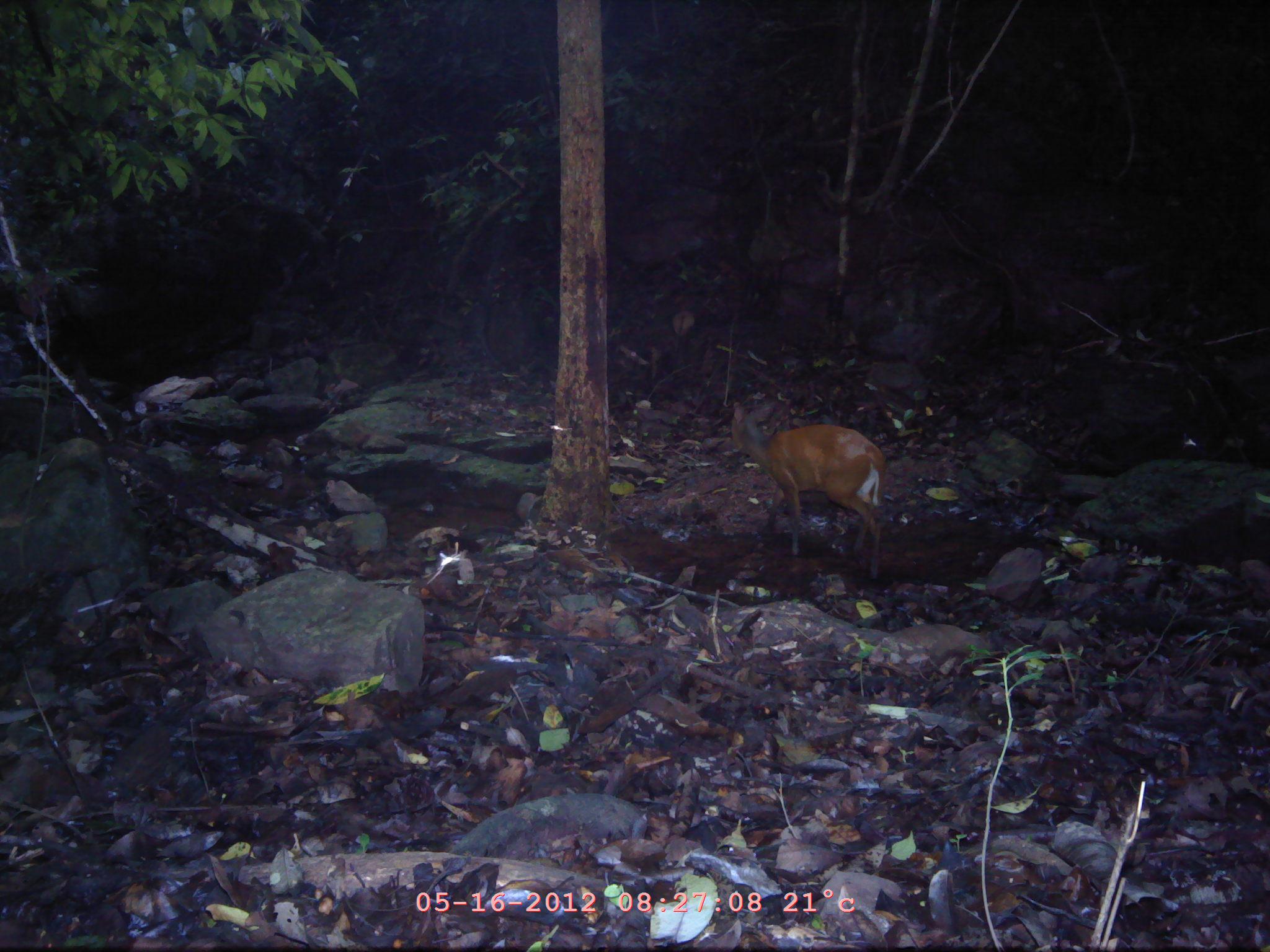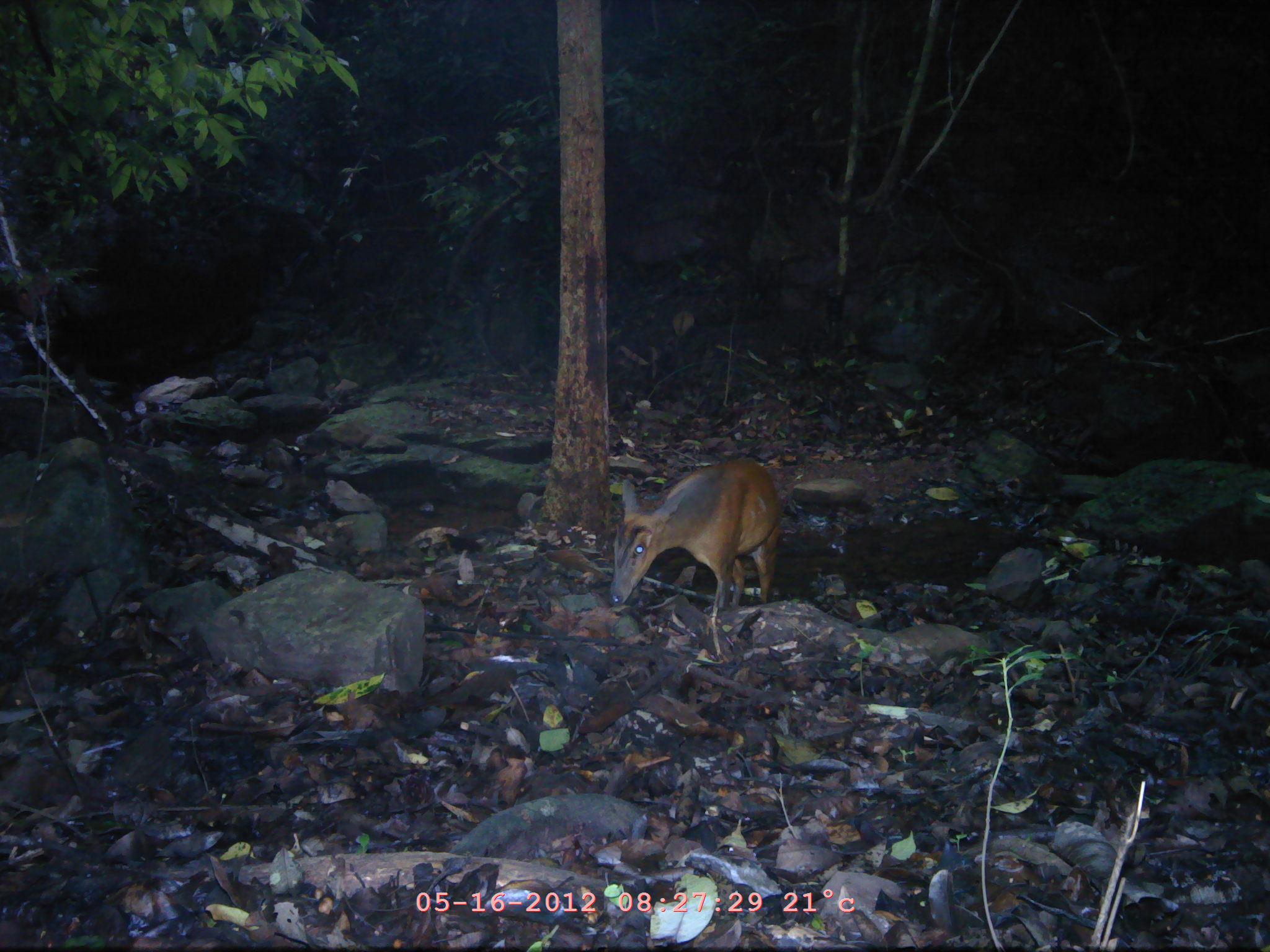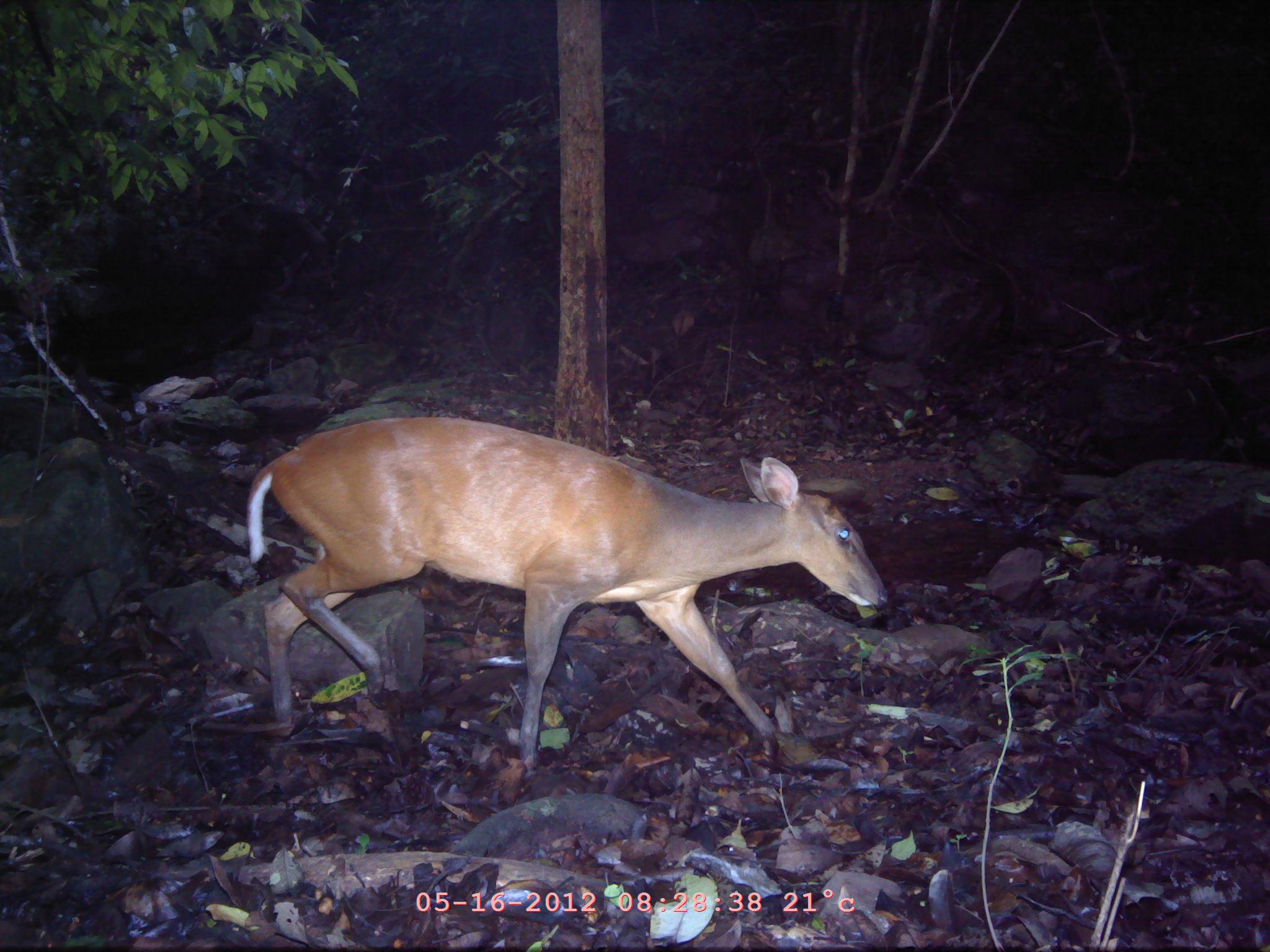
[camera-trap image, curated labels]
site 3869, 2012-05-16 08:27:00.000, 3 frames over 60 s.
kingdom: Animalia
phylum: Chordata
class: Mammalia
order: Artiodactyla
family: Cervidae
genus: Muntiacus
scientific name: Muntiacus muntjak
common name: southern red muntjac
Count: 1.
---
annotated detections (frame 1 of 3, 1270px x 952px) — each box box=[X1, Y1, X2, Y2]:
muntiacus muntjak: box=[730, 401, 885, 580]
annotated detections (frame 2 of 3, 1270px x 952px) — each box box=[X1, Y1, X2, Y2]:
muntiacus muntjak: box=[607, 459, 781, 611]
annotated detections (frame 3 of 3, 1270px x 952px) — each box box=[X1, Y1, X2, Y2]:
muntiacus muntjak: box=[243, 414, 889, 784]